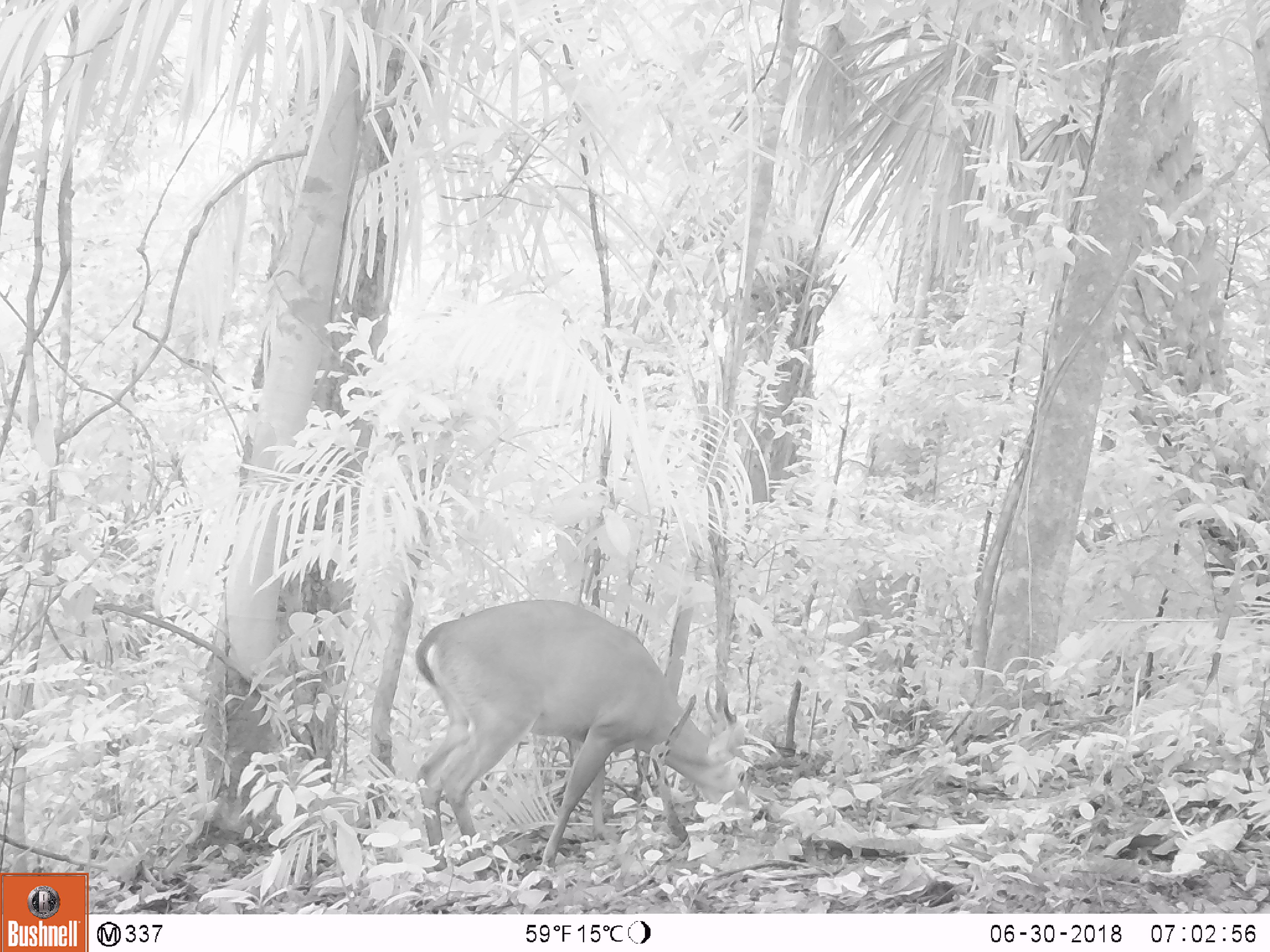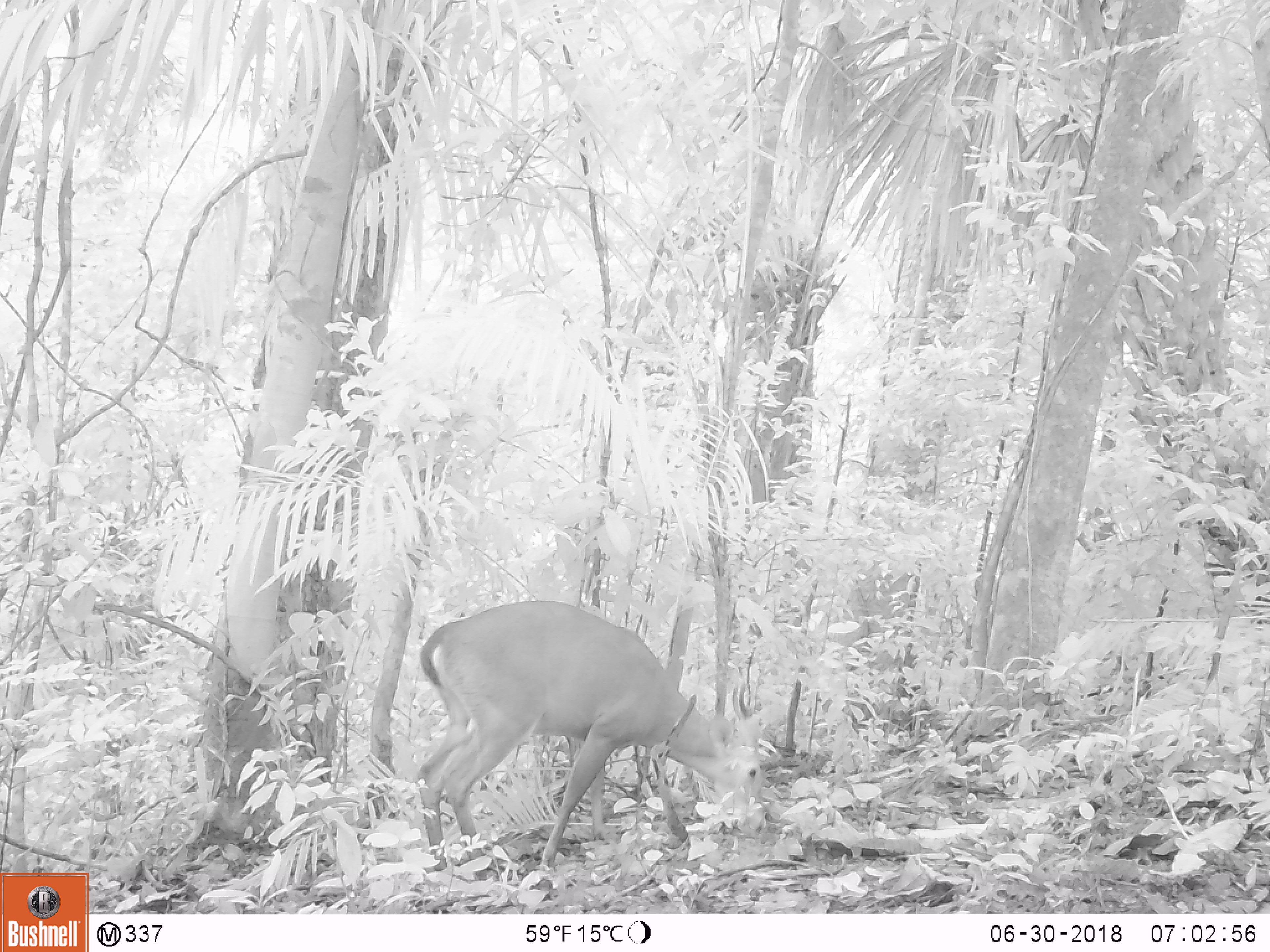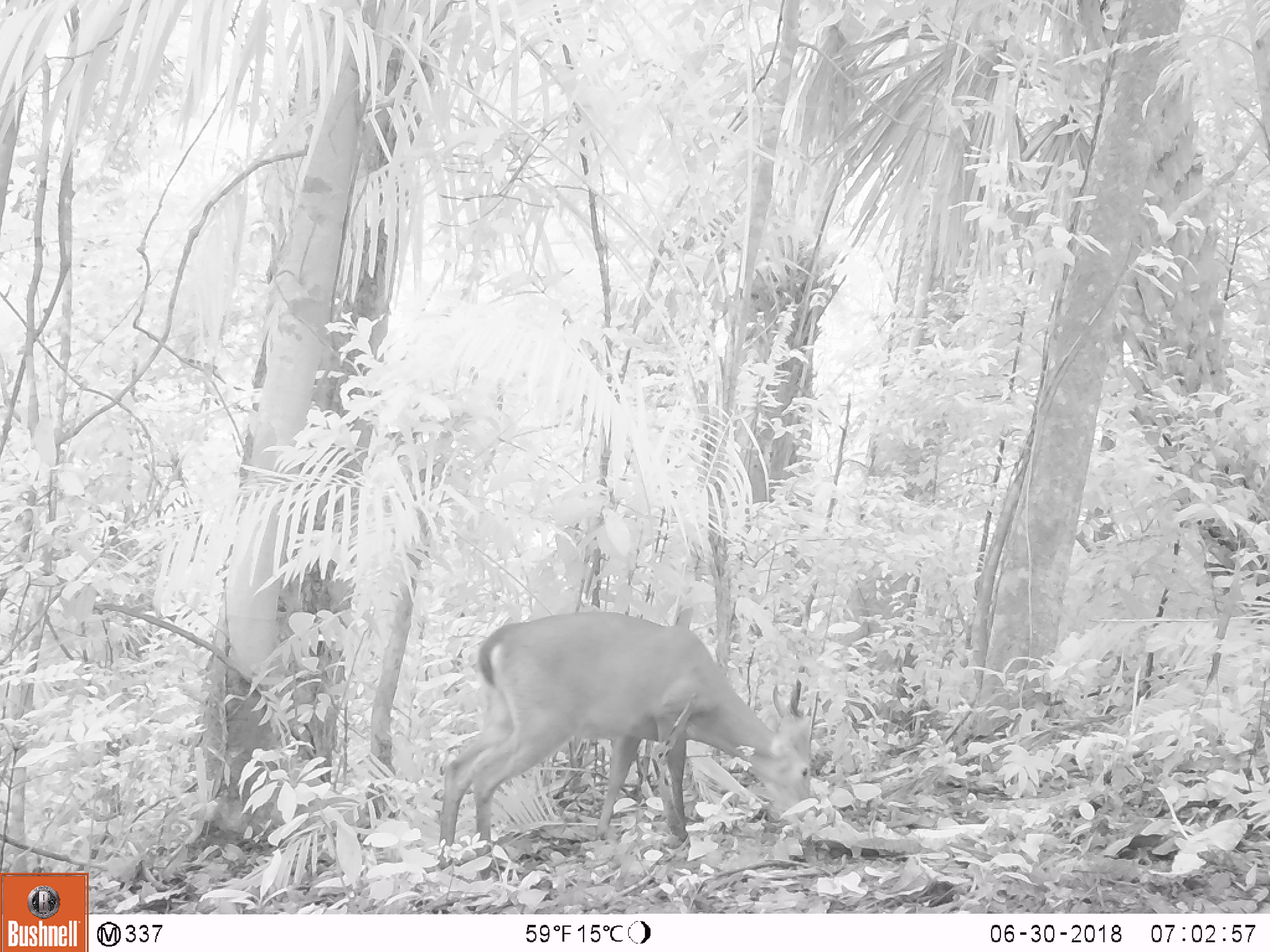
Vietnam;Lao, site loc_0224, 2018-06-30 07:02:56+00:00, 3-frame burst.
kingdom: Animalia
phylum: Chordata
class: Mammalia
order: Artiodactyla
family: Cervidae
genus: Muntiacus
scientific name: Muntiacus vuquangensis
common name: large-antlered muntjac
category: large antlered muntjac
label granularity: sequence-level